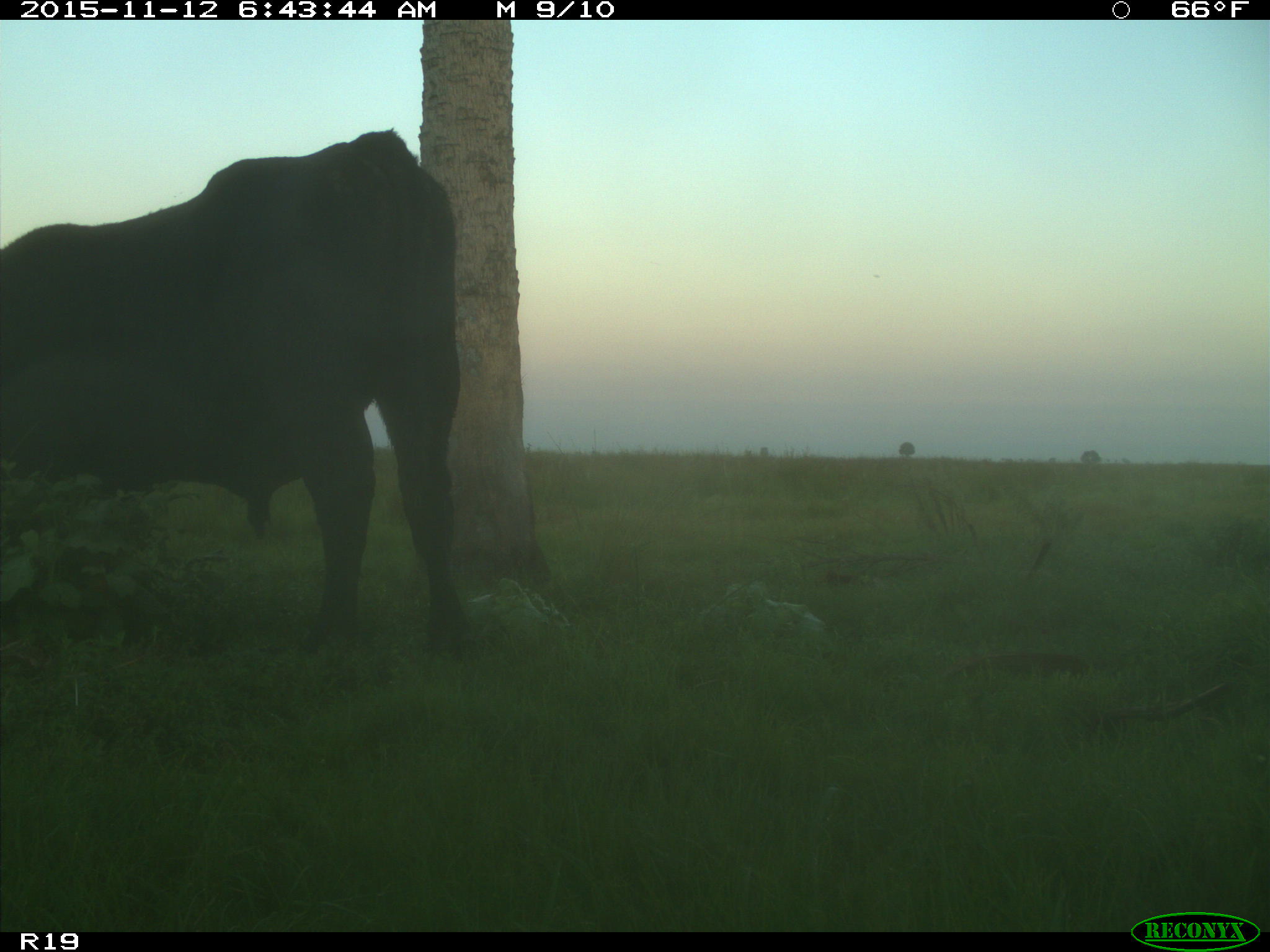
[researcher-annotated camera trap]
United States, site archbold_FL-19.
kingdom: Animalia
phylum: Chordata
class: Mammalia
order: Artiodactyla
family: Bovidae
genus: Bos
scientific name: Bos taurus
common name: domestic cow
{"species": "Bos taurus (domestic cow)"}